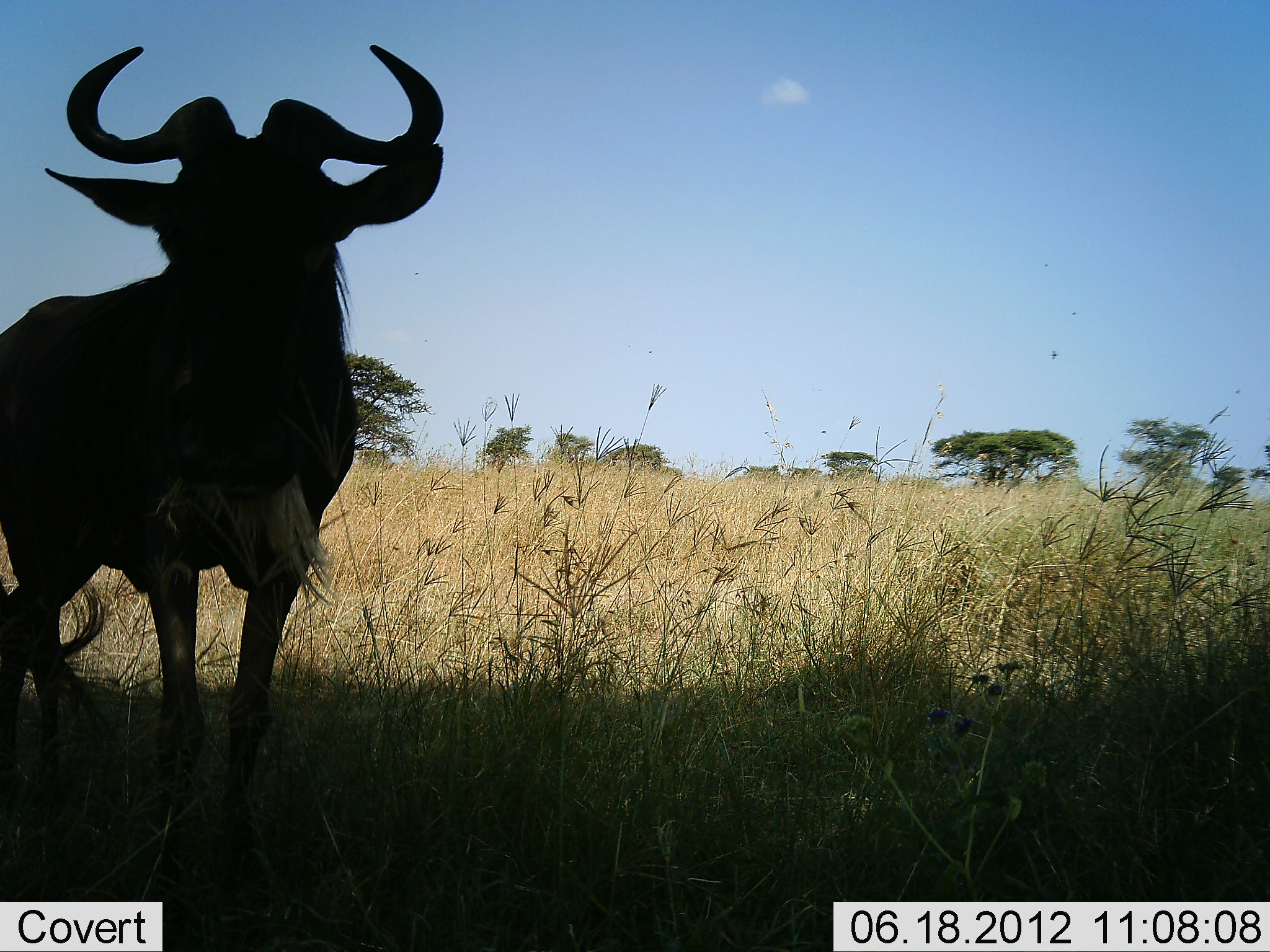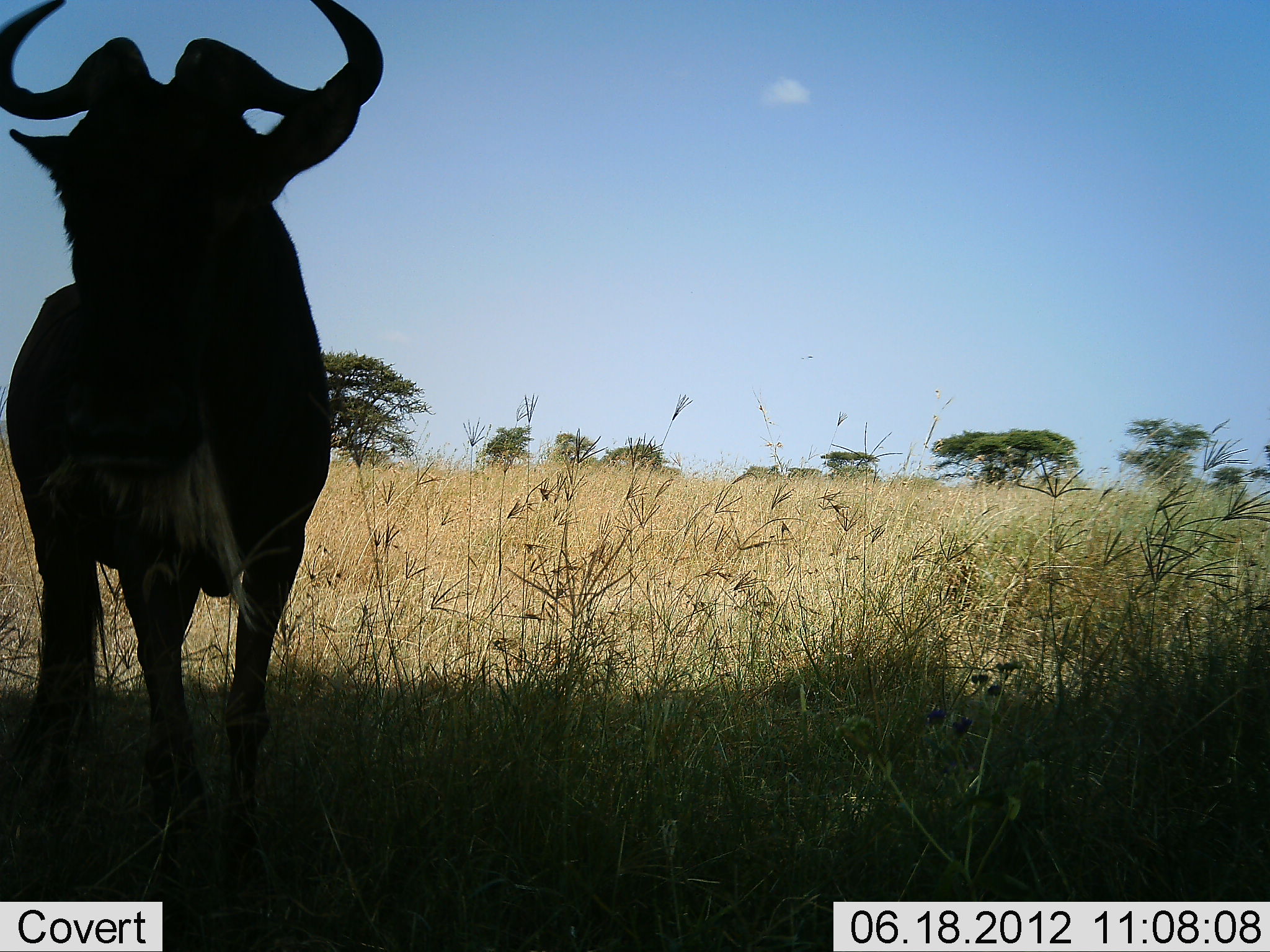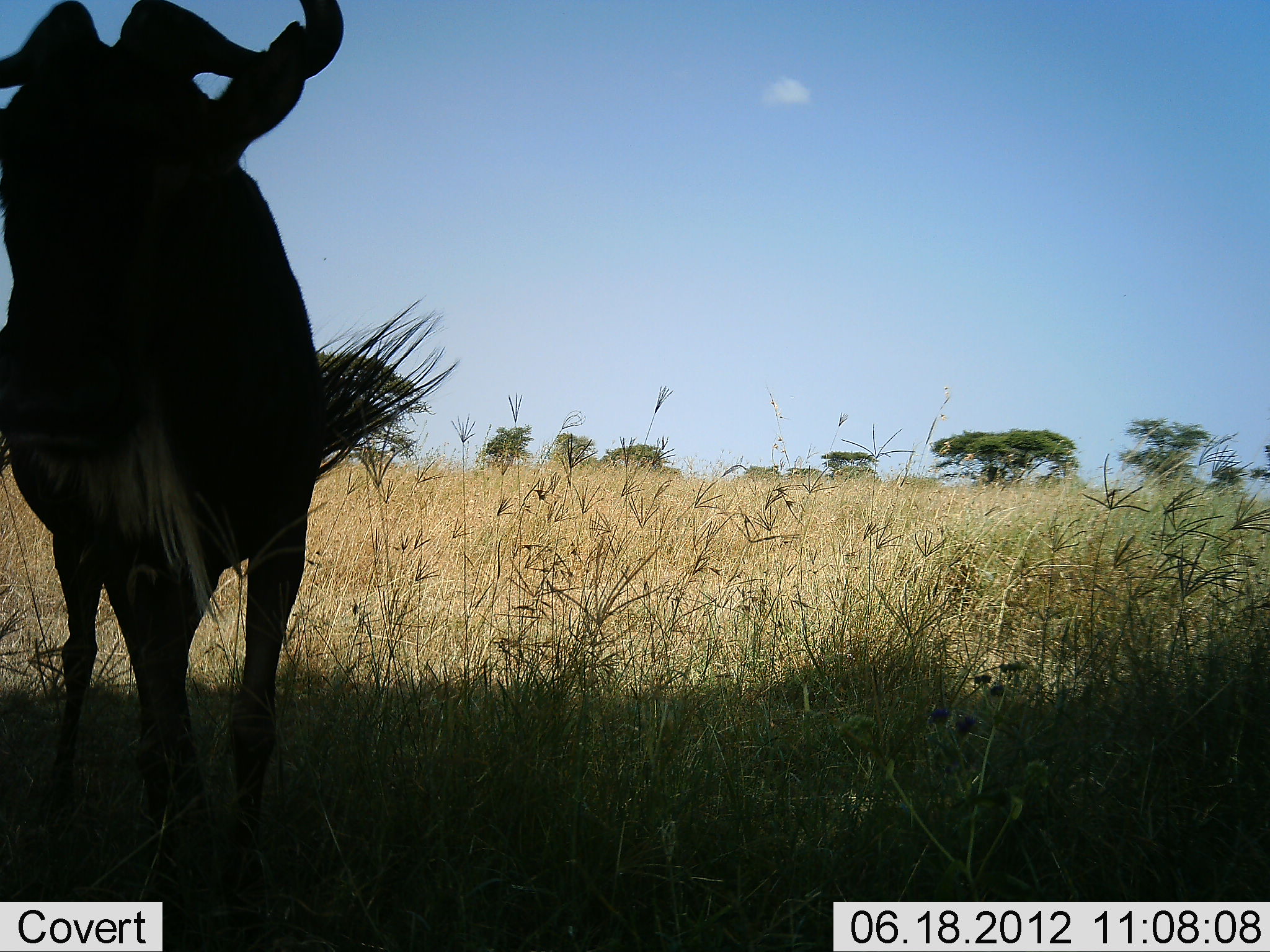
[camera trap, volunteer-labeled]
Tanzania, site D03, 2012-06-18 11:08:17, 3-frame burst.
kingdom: Animalia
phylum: Chordata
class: Mammalia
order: Artiodactyla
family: Bovidae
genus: Connochaetes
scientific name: Connochaetes taurinus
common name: blue wildebeest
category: wildebeest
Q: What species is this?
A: Wildebeest (blue wildebeest) (Connochaetes taurinus).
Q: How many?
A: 1.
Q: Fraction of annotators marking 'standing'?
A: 100%.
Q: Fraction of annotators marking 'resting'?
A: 0%.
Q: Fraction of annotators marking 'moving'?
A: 10%.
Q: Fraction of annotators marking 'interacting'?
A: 0%.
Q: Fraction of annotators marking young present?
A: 0%.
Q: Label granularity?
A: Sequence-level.